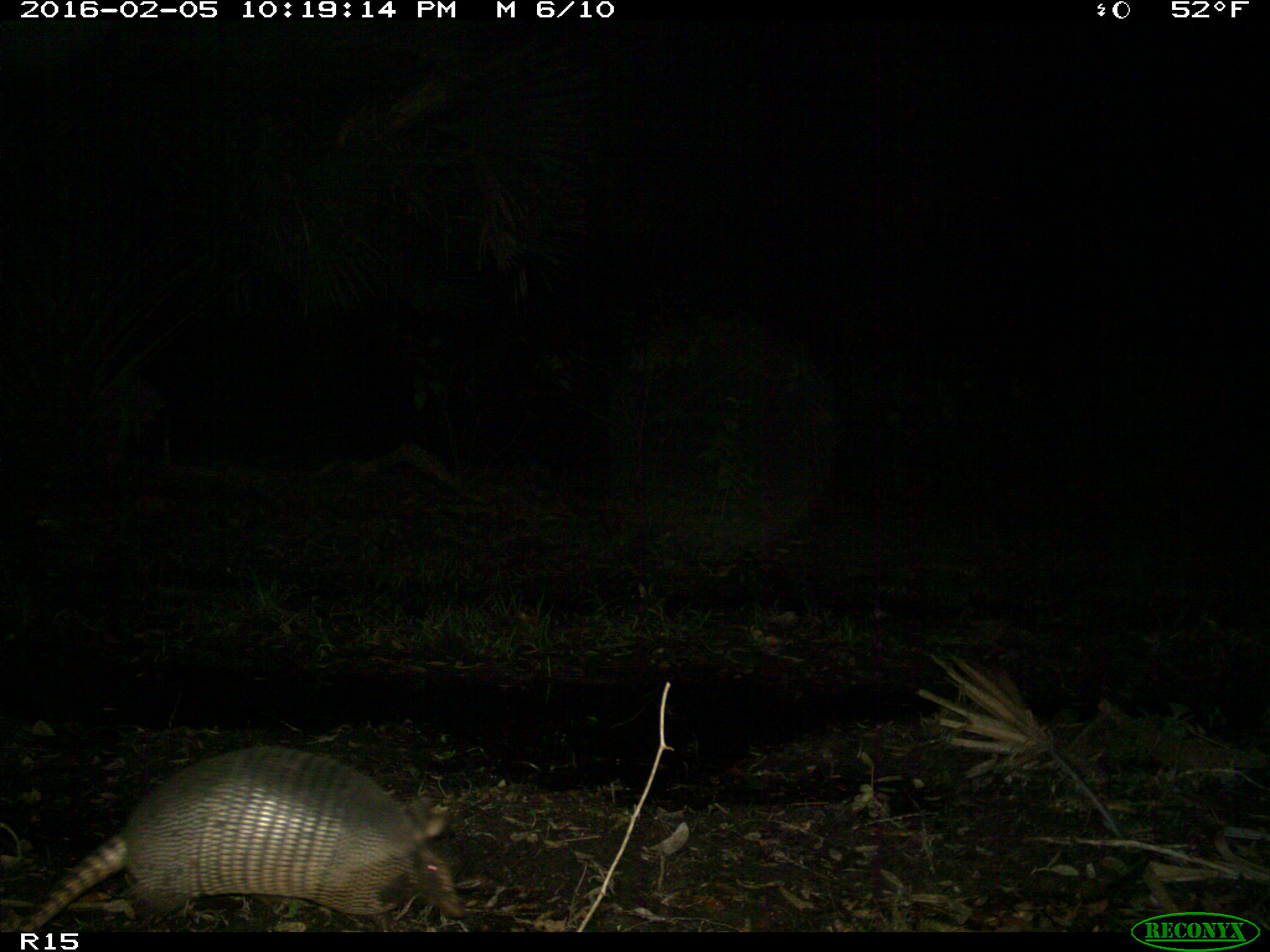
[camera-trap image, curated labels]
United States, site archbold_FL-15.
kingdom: Animalia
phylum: Chordata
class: Mammalia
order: Cingulata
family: Dasypodidae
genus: Dasypus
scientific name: Dasypus novemcinctus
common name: nine-banded armadillo